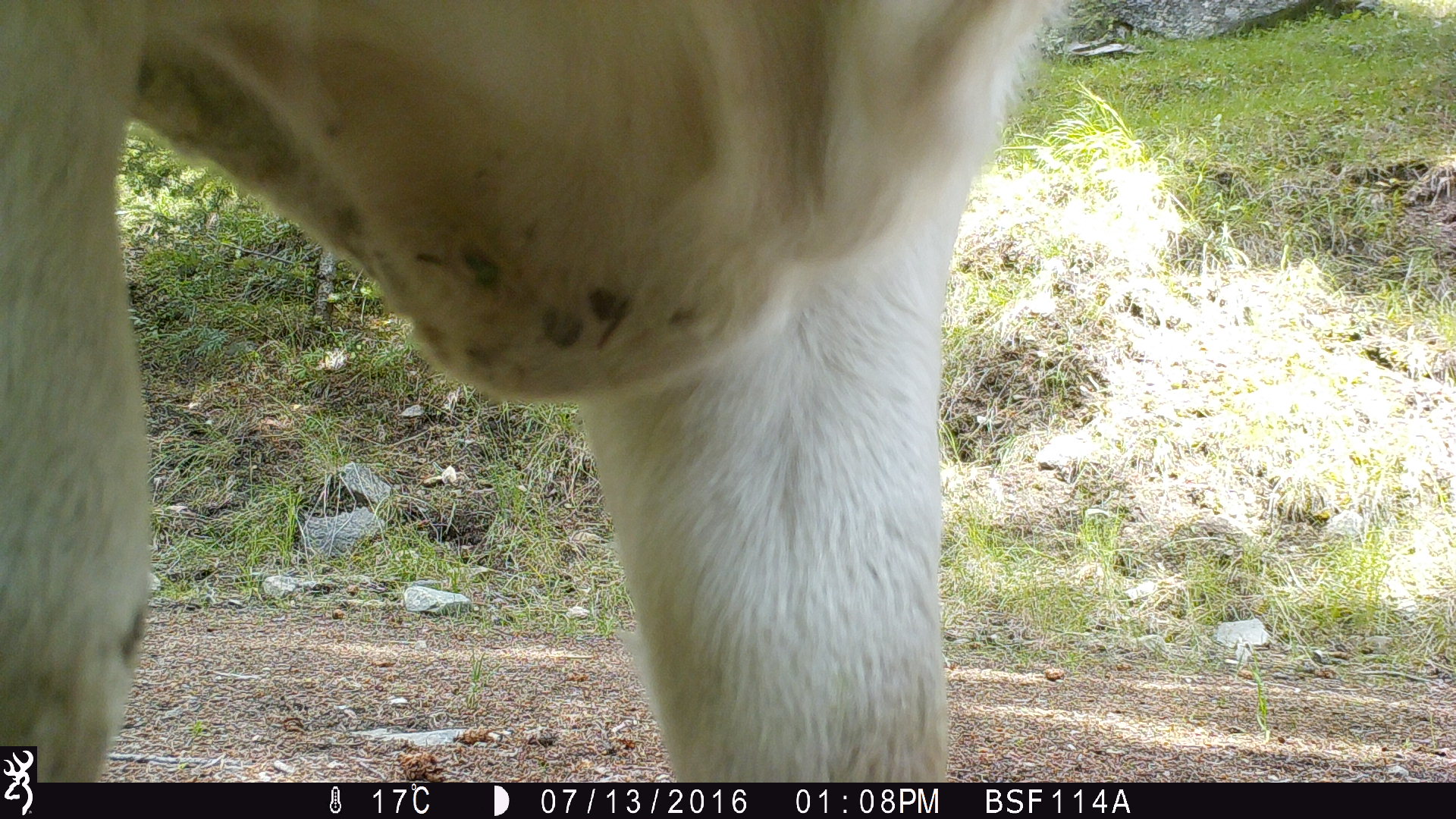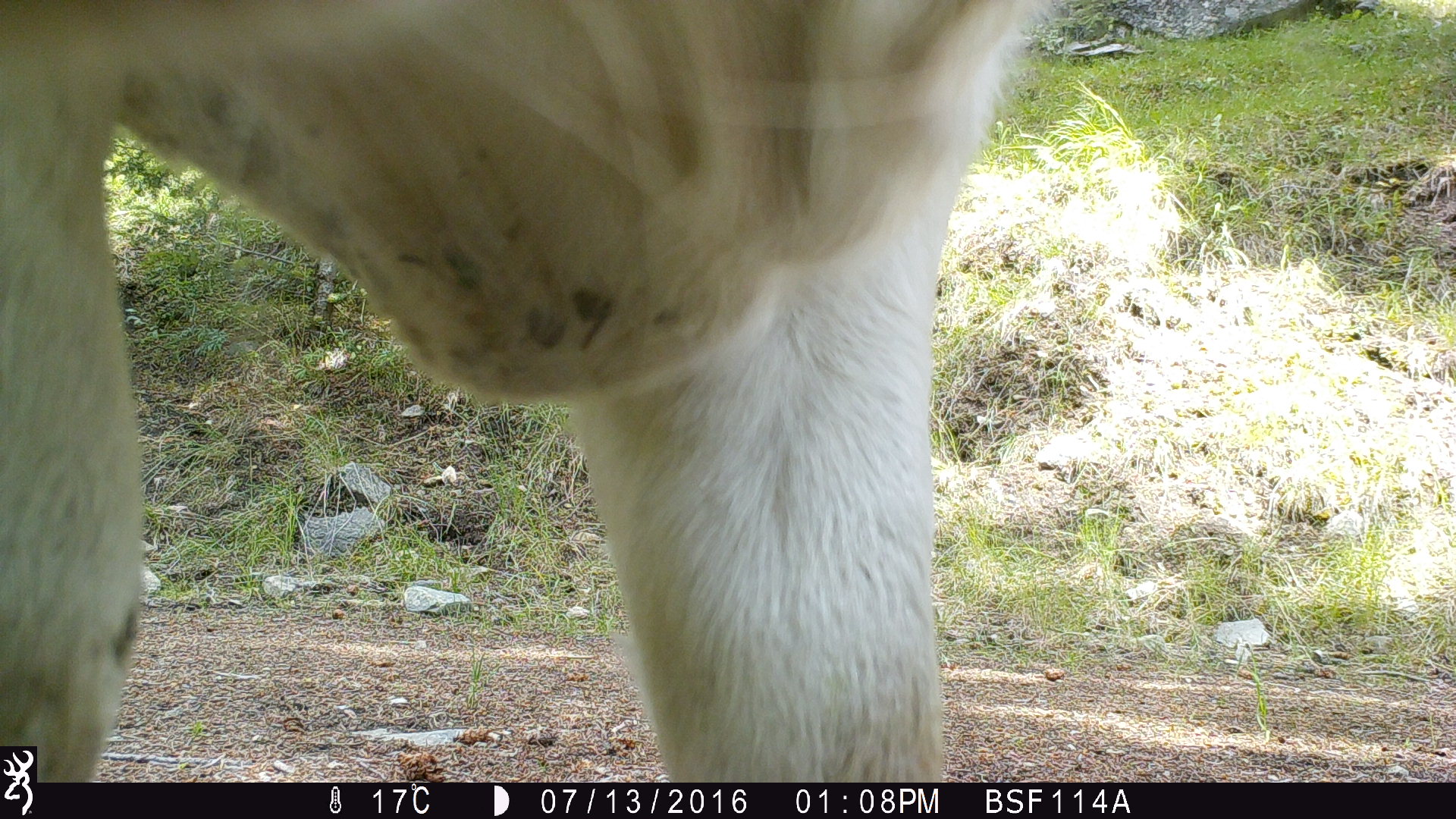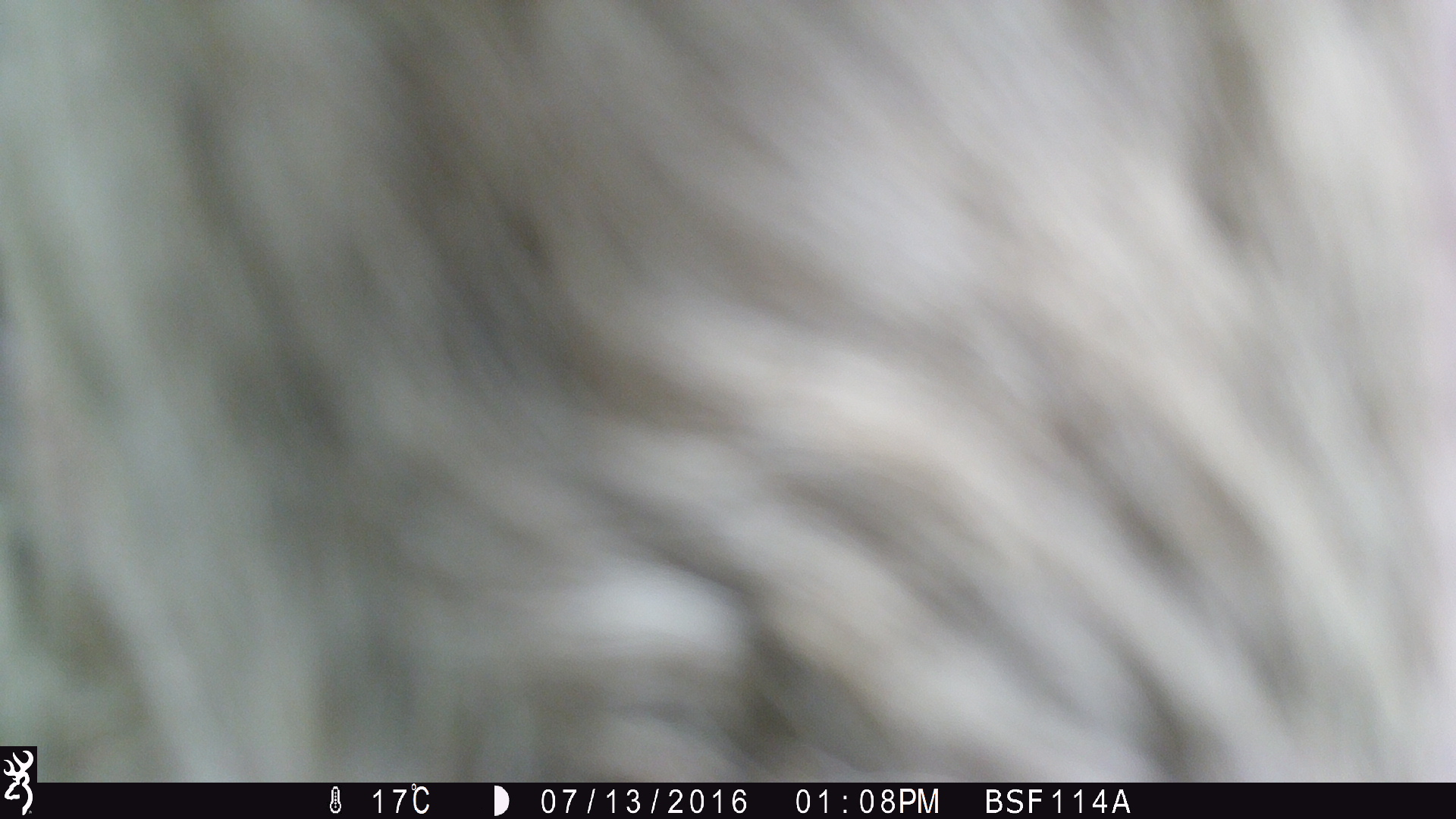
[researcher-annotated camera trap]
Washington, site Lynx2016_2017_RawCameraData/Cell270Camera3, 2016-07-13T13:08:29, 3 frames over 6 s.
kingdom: Animalia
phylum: Chordata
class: Mammalia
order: Artiodactyla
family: Bovidae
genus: Bos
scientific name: Bos taurus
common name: domestic cattle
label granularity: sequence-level